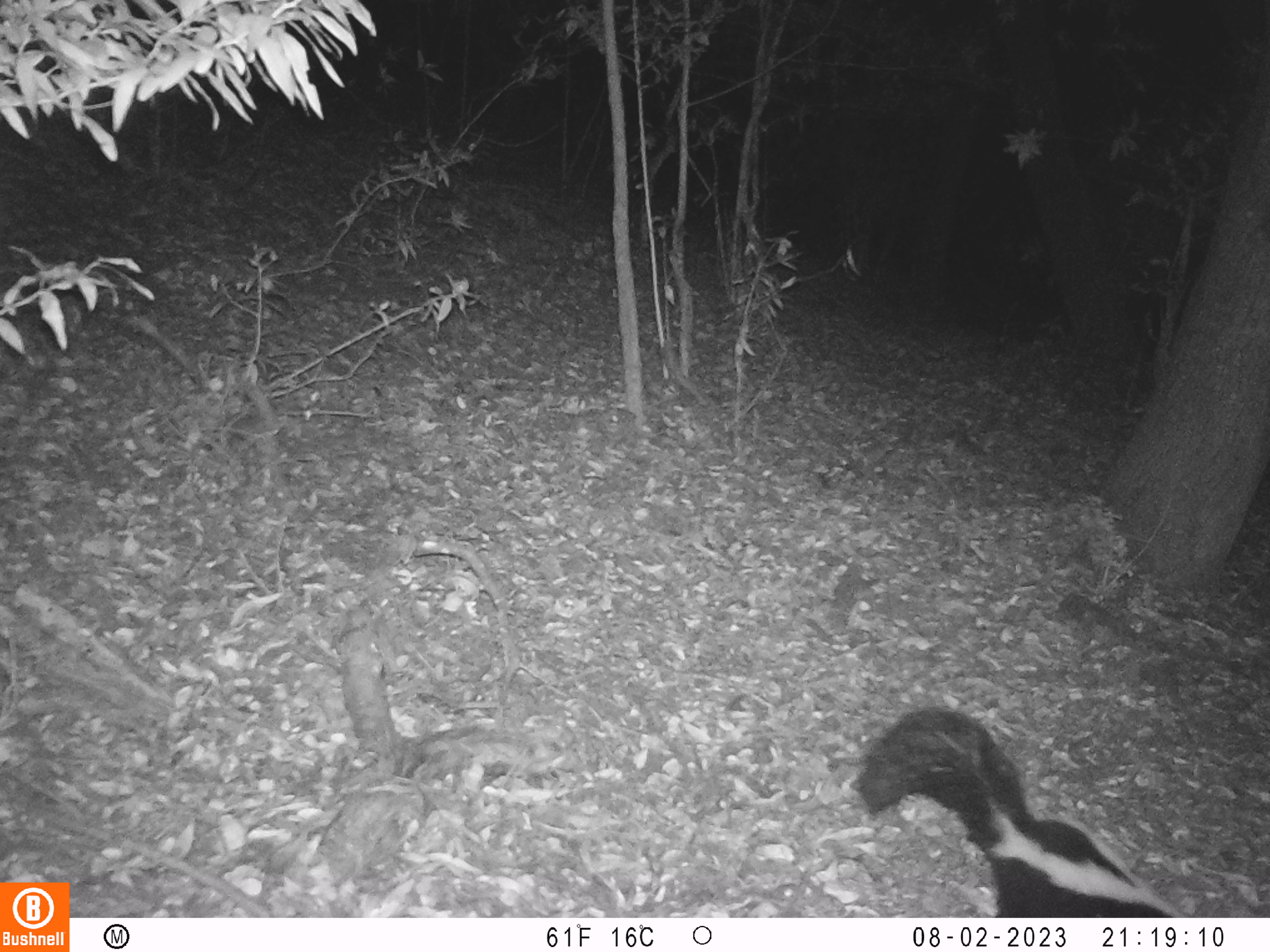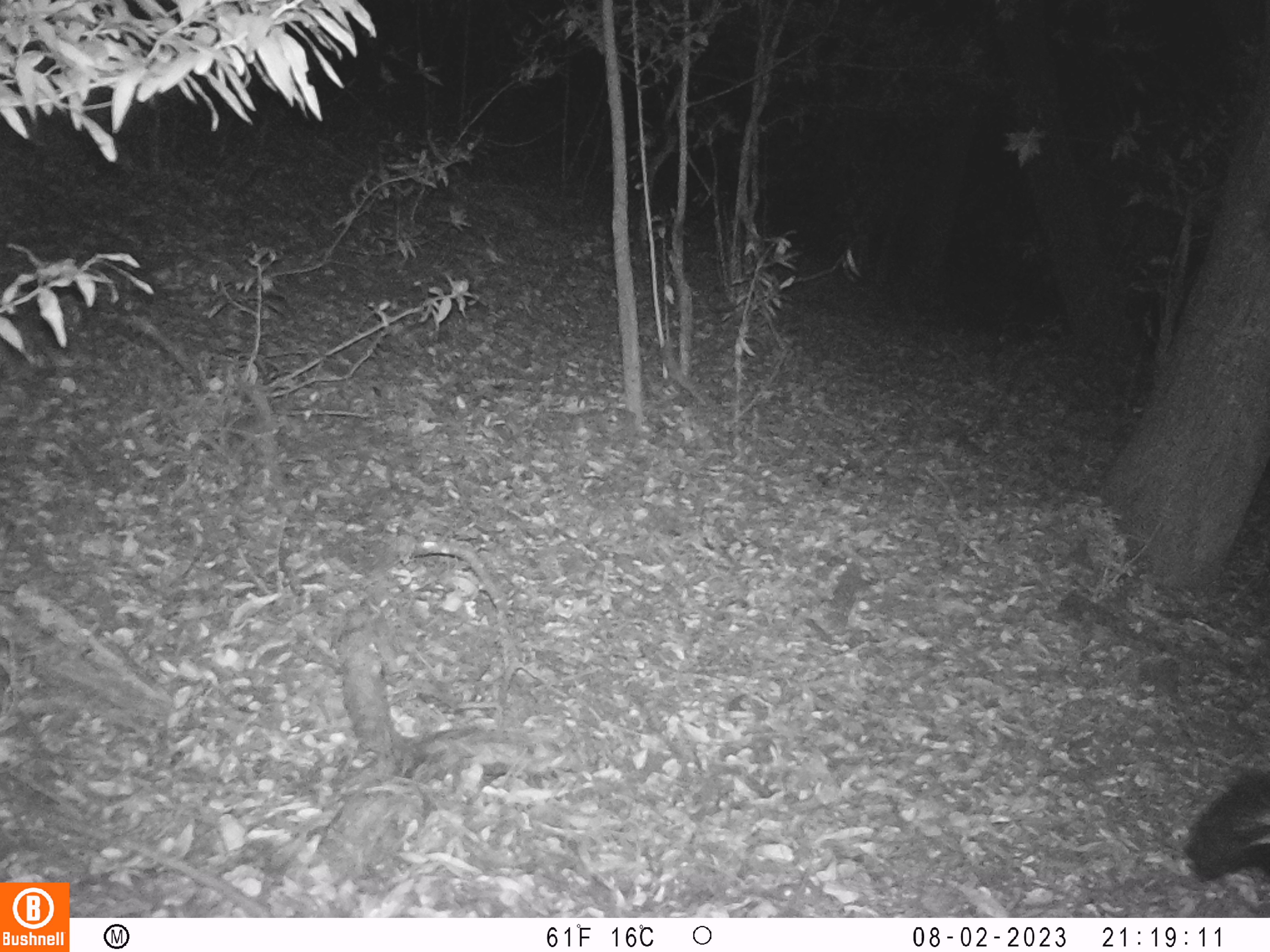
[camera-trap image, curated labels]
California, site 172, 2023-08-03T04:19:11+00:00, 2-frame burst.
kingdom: Animalia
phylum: Chordata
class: Mammalia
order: Carnivora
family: Mephitidae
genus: Mephitis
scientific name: Mephitis mephitis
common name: striped skunk